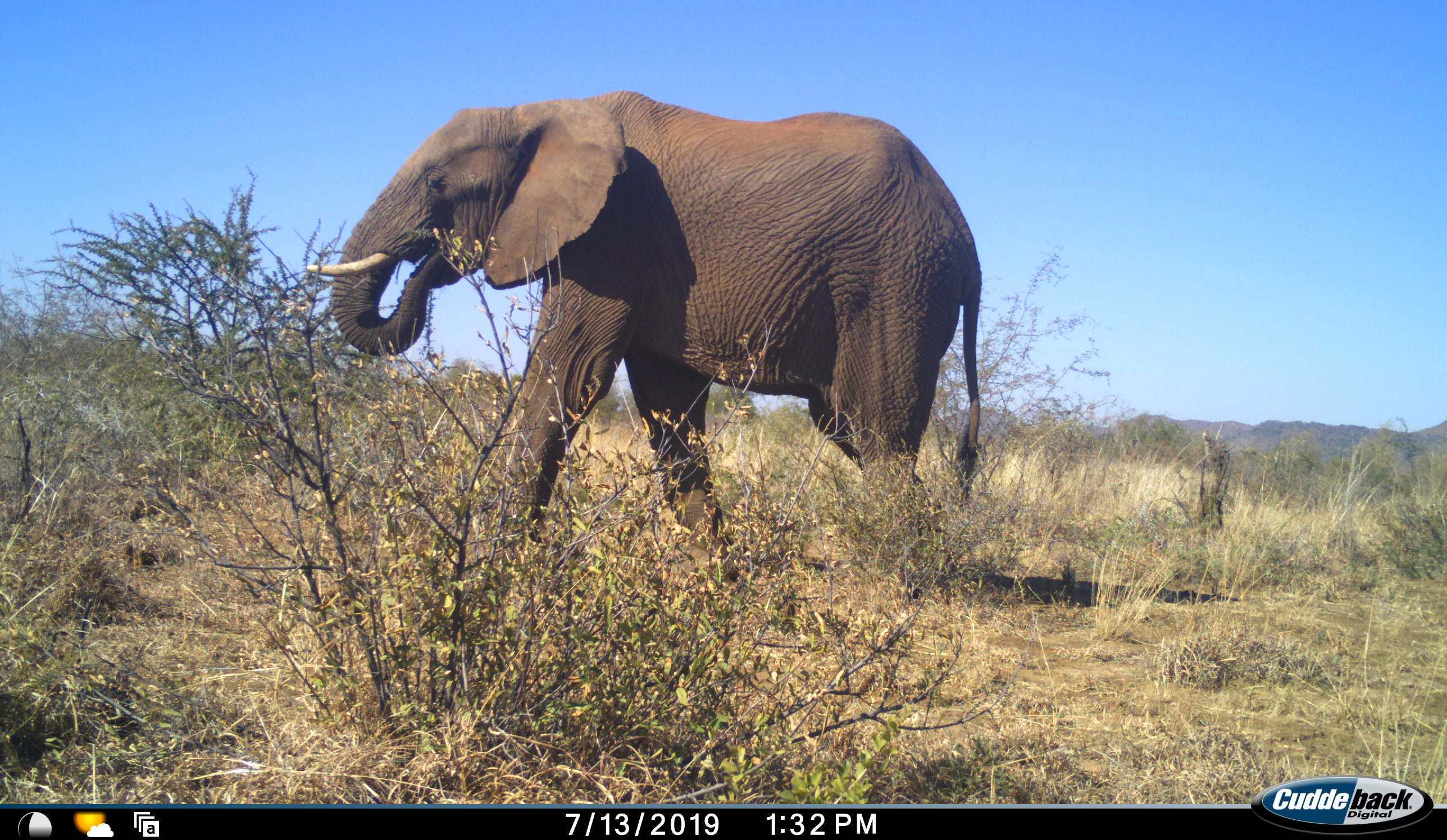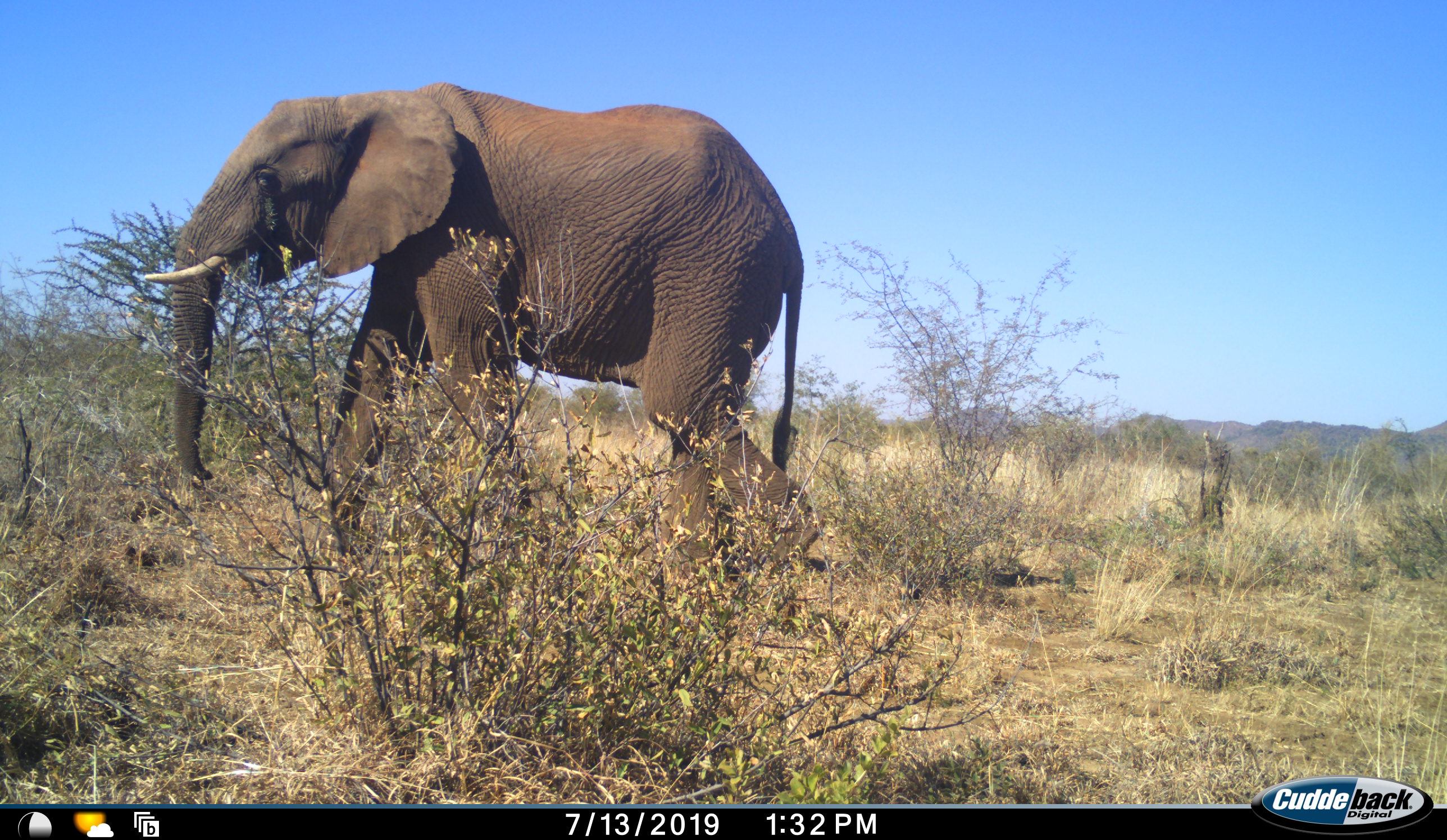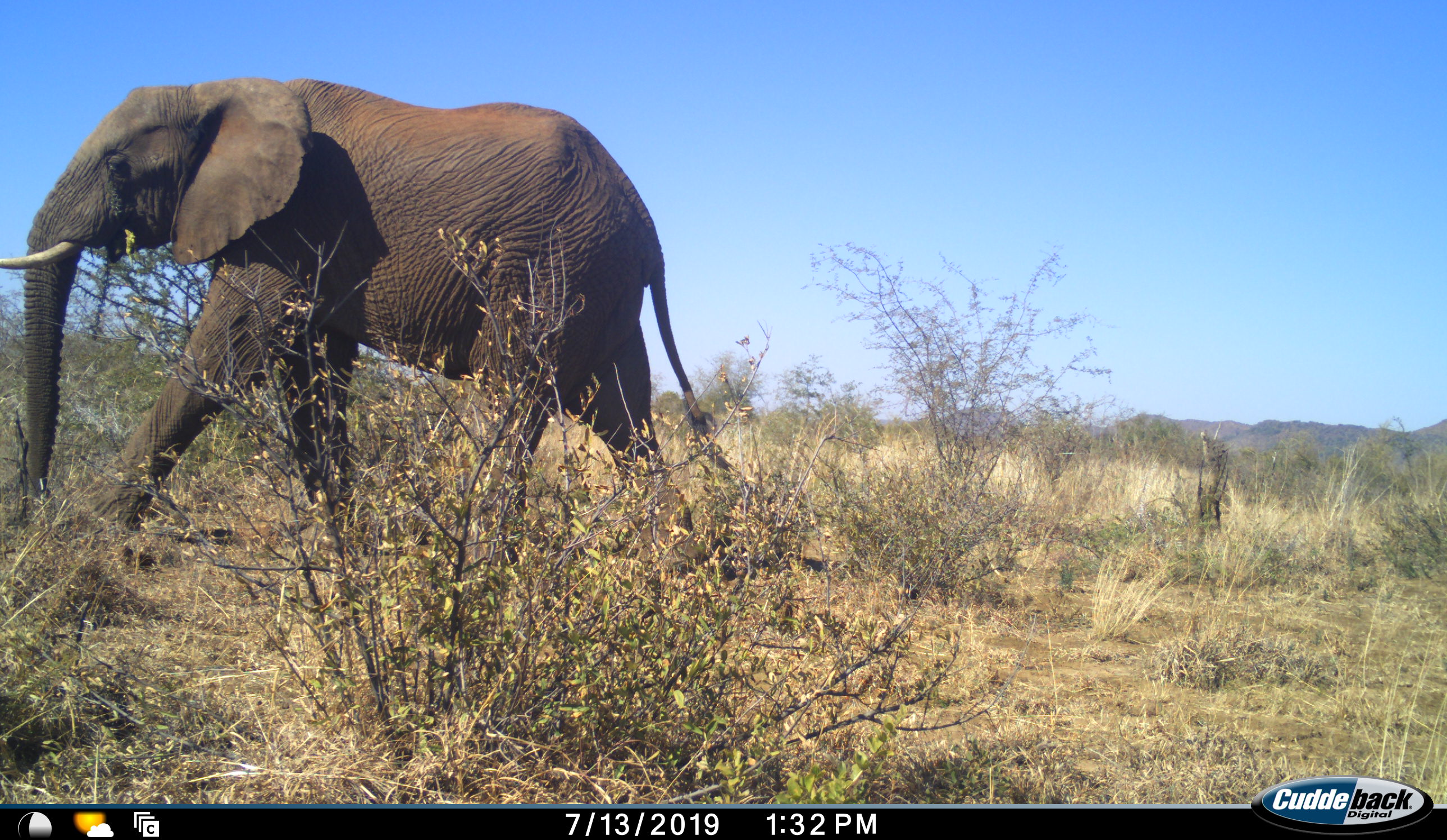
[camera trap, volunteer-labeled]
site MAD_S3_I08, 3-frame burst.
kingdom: Animalia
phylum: Chordata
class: Mammalia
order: Proboscidea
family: Elephantidae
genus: Loxodonta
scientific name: Loxodonta africana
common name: african bush elephant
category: elephant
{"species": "elephant (african bush elephant) (Loxodonta africana)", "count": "1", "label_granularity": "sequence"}